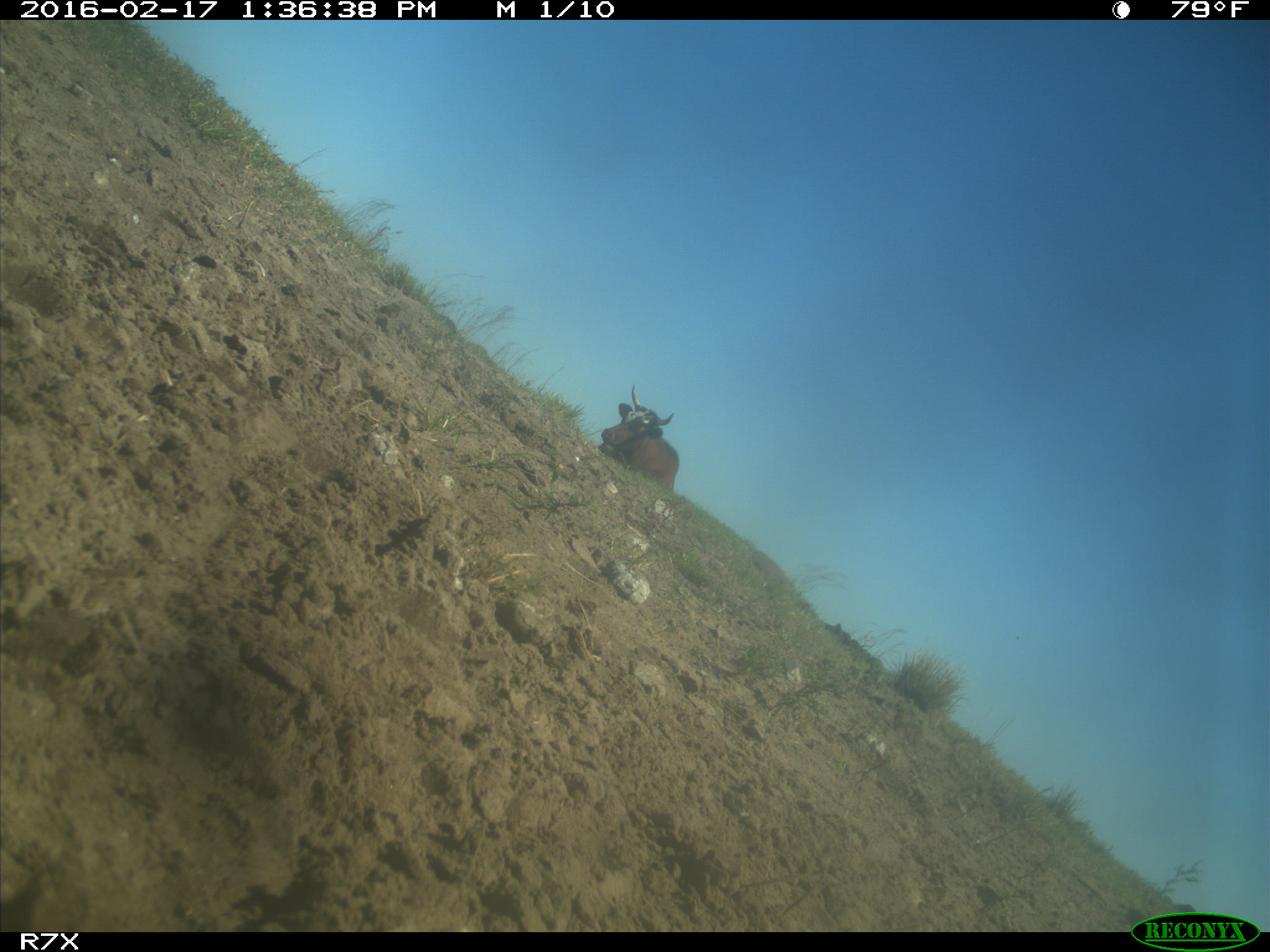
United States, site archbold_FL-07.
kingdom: Animalia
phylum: Chordata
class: Mammalia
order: Artiodactyla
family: Bovidae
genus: Bos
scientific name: Bos taurus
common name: domestic cow